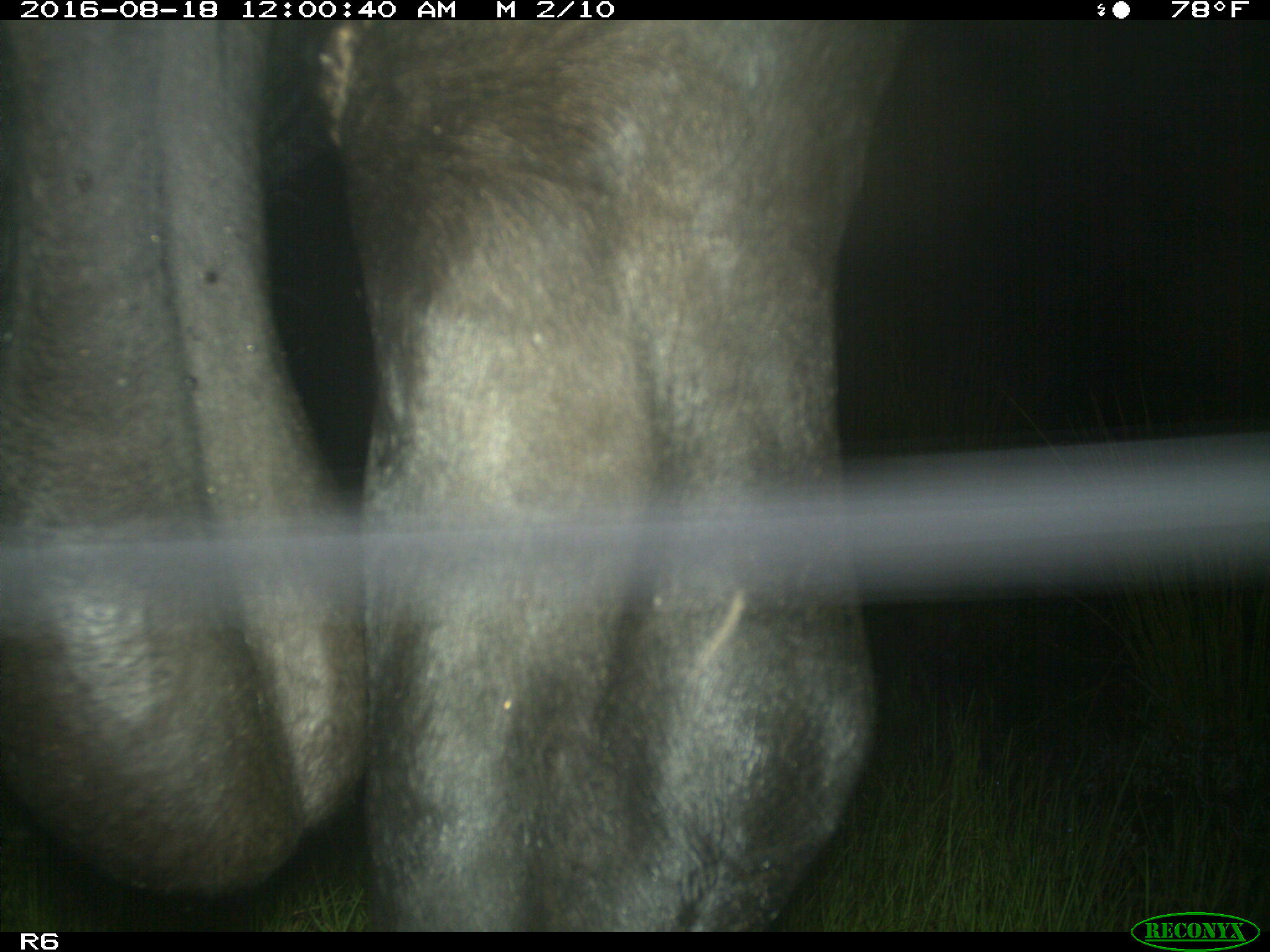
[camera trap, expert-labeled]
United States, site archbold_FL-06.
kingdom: Animalia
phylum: Chordata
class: Mammalia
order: Artiodactyla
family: Bovidae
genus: Bos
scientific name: Bos taurus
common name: domestic cow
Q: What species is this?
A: Bos taurus (domestic cow).